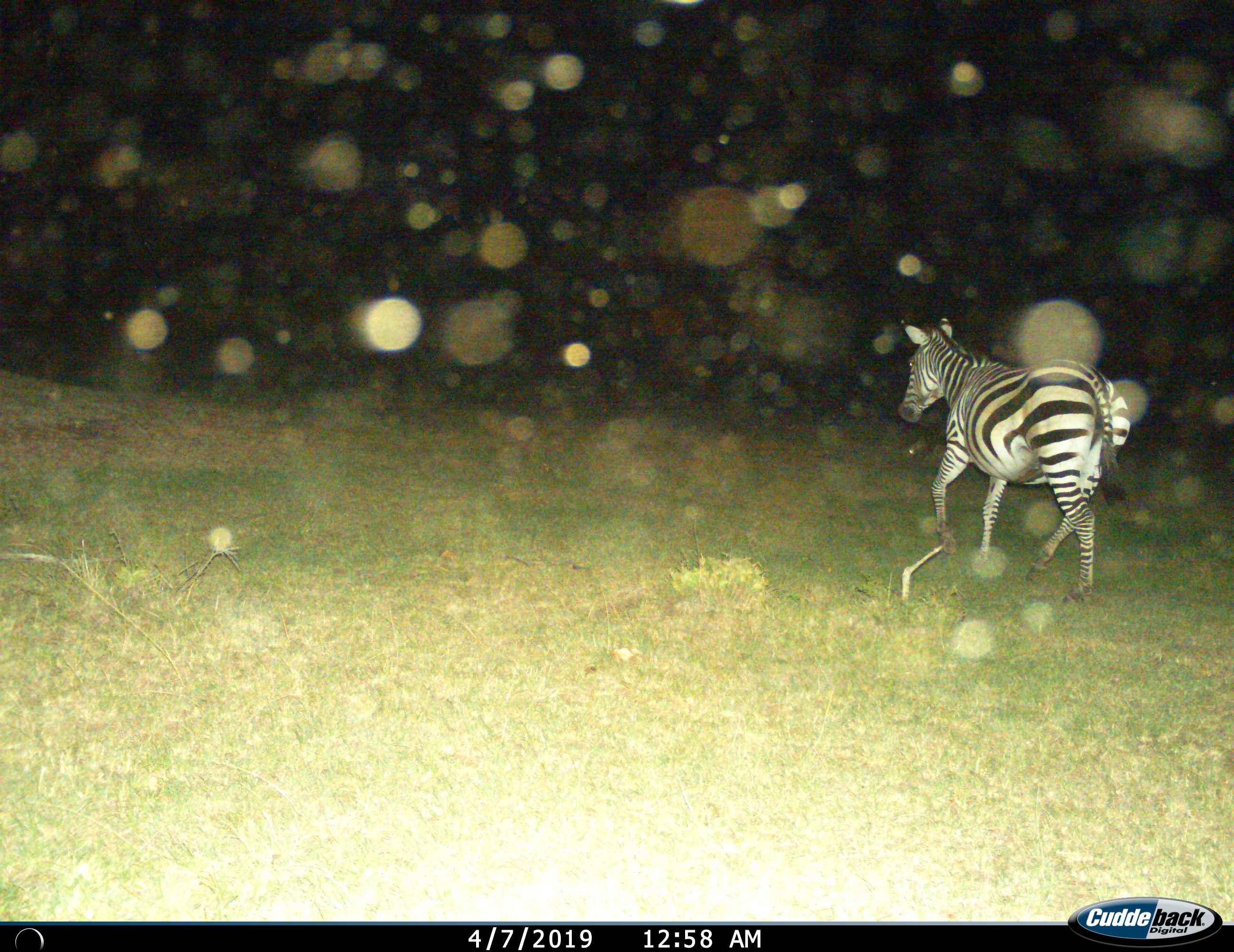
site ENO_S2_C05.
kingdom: Animalia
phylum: Chordata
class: Mammalia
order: Perissodactyla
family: Equidae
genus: Equus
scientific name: Equus quagga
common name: plains zebra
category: zebraplains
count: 1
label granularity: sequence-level